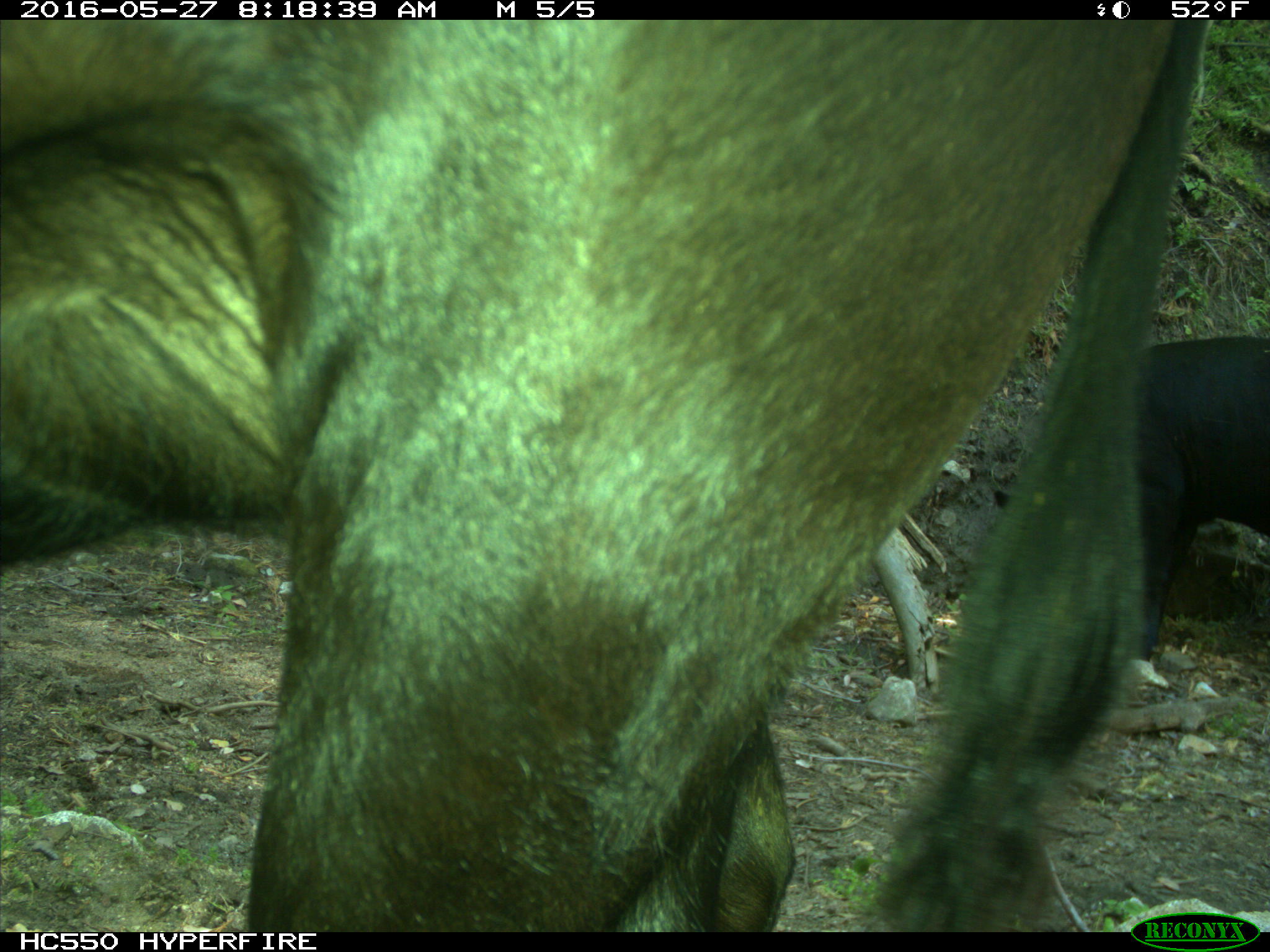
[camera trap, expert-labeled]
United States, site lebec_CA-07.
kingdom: Animalia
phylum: Chordata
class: Mammalia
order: Artiodactyla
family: Bovidae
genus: Bos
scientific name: Bos taurus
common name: domestic cow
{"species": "Bos taurus (domestic cow)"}